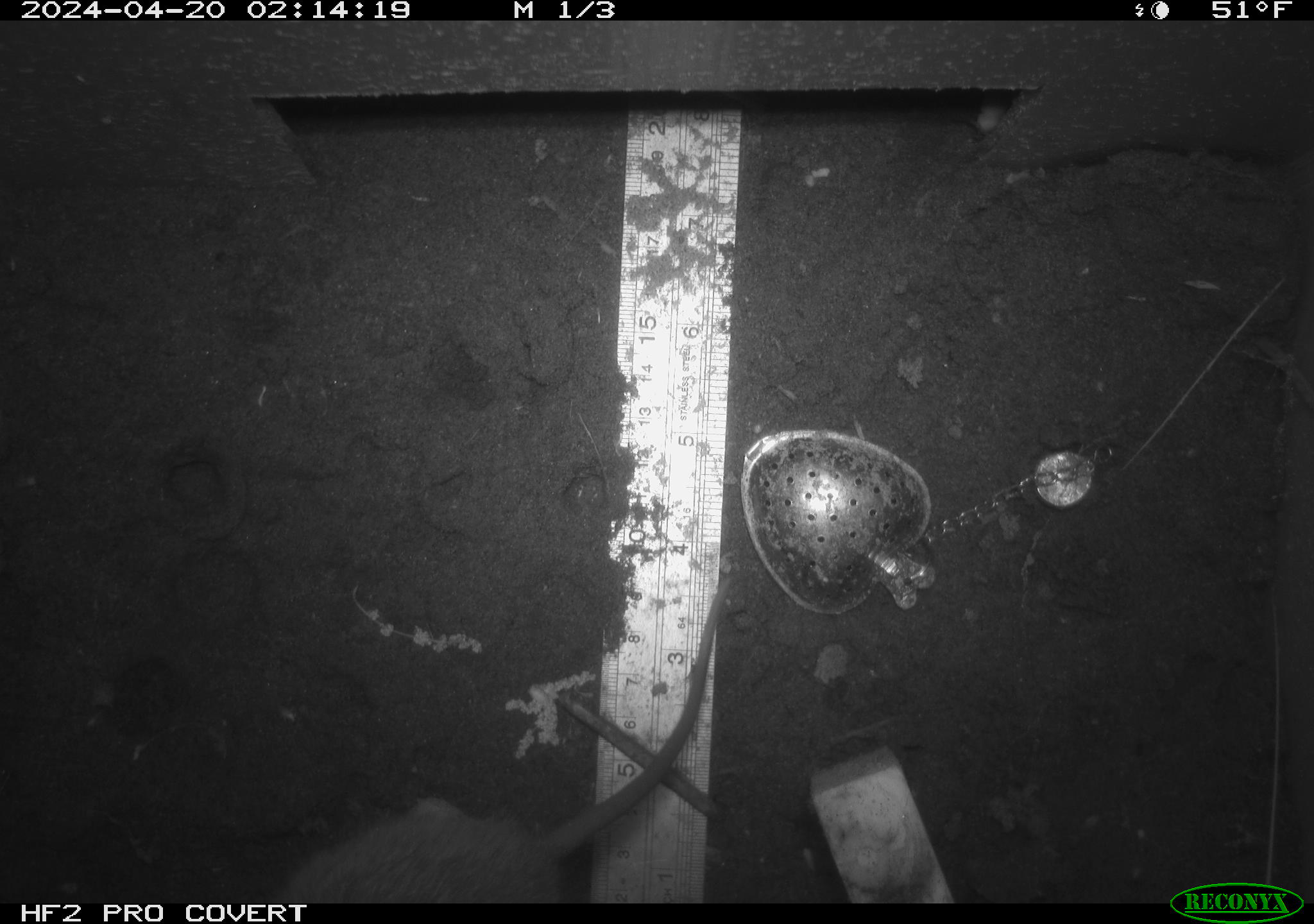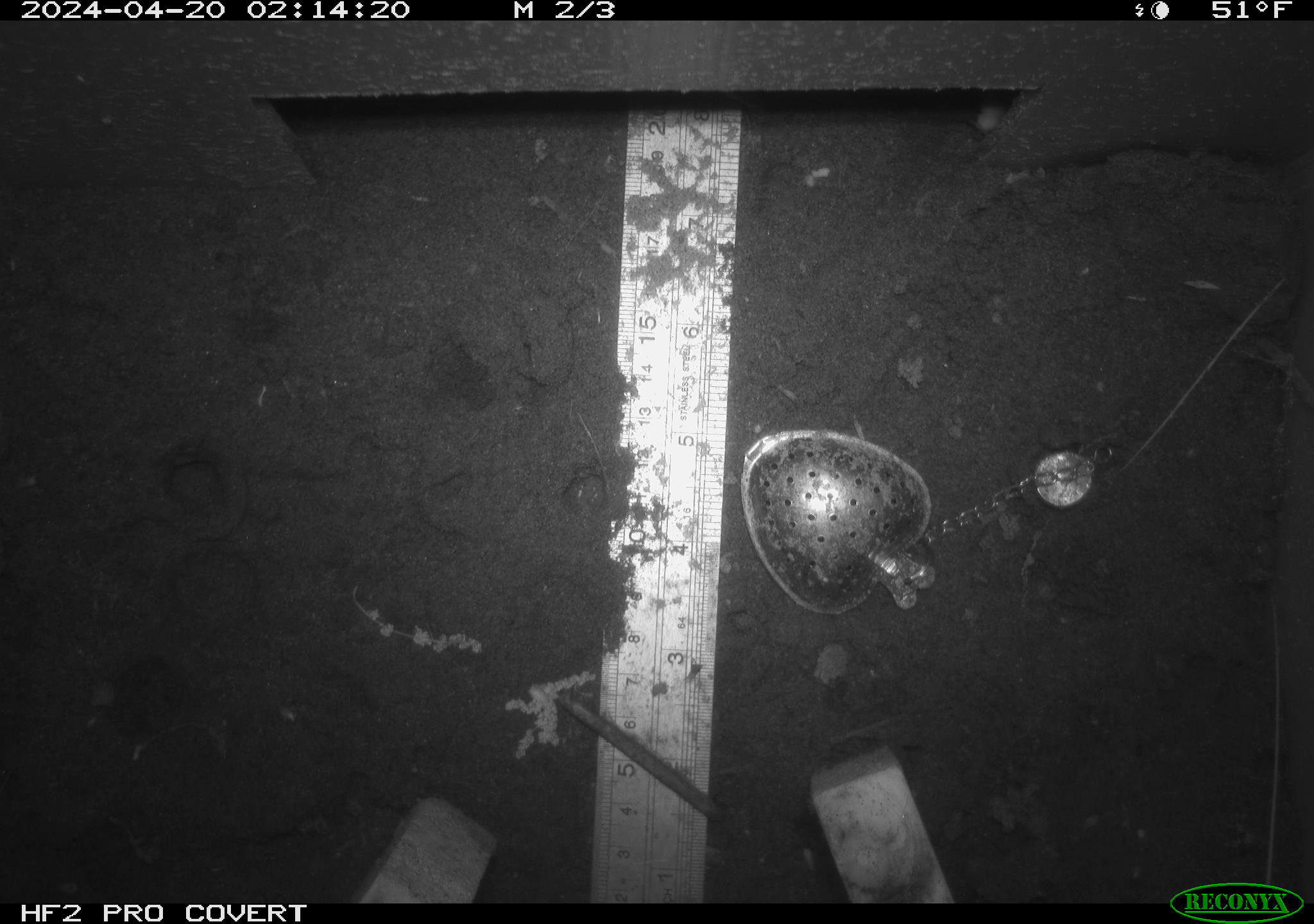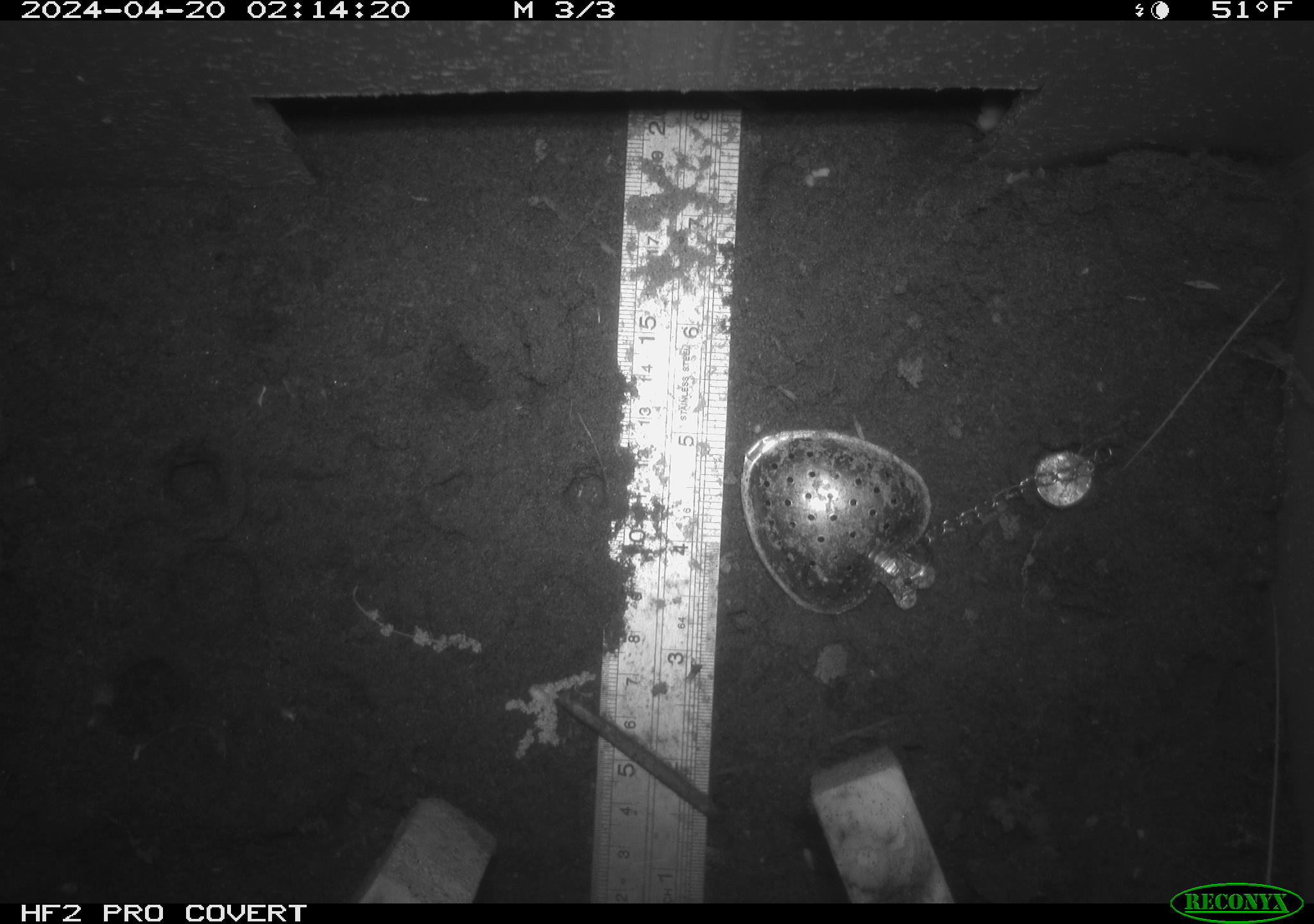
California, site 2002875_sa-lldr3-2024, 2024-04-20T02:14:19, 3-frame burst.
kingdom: Animalia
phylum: Chordata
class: Mammalia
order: Rodentia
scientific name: Rodentia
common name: rodent